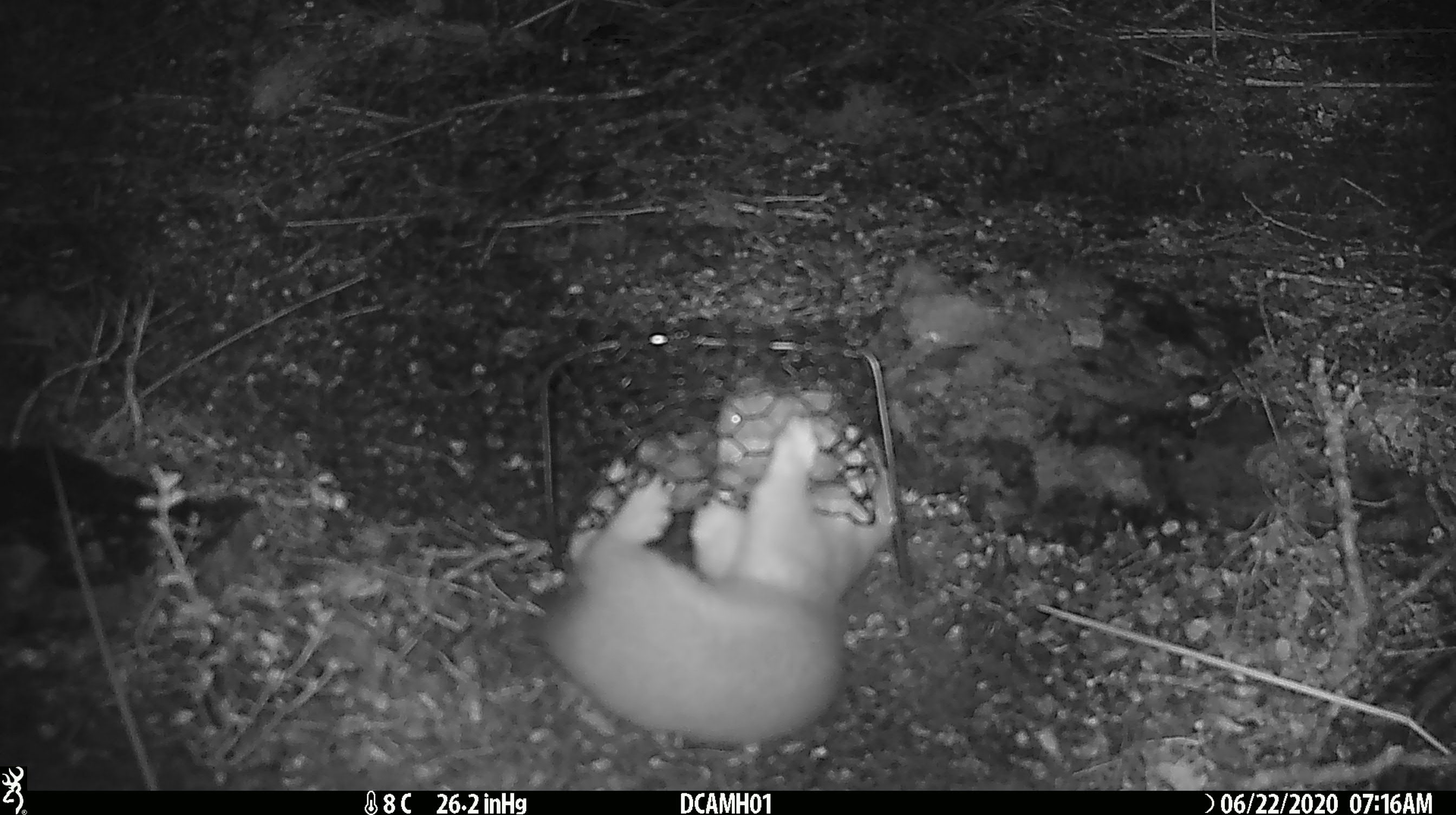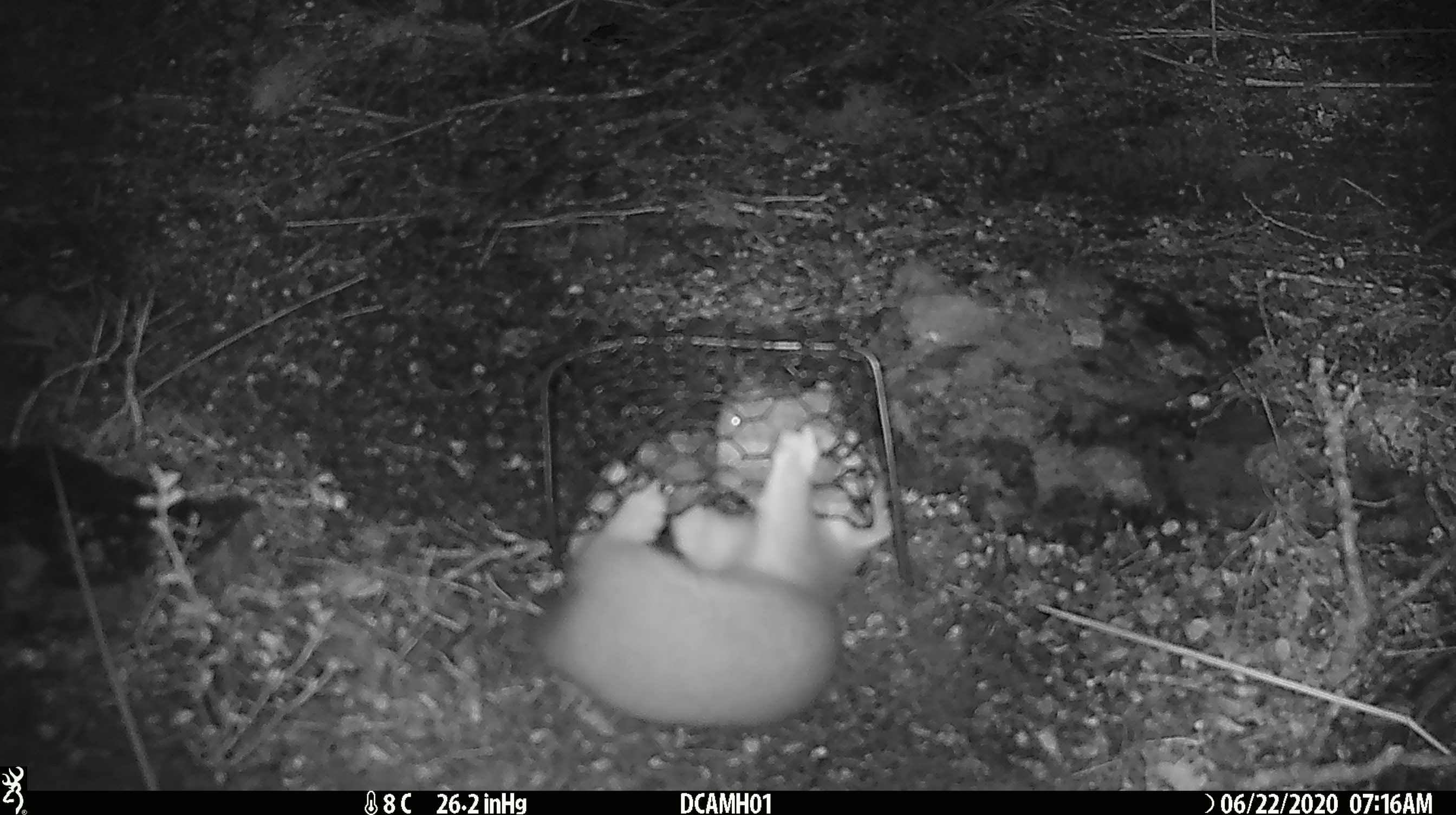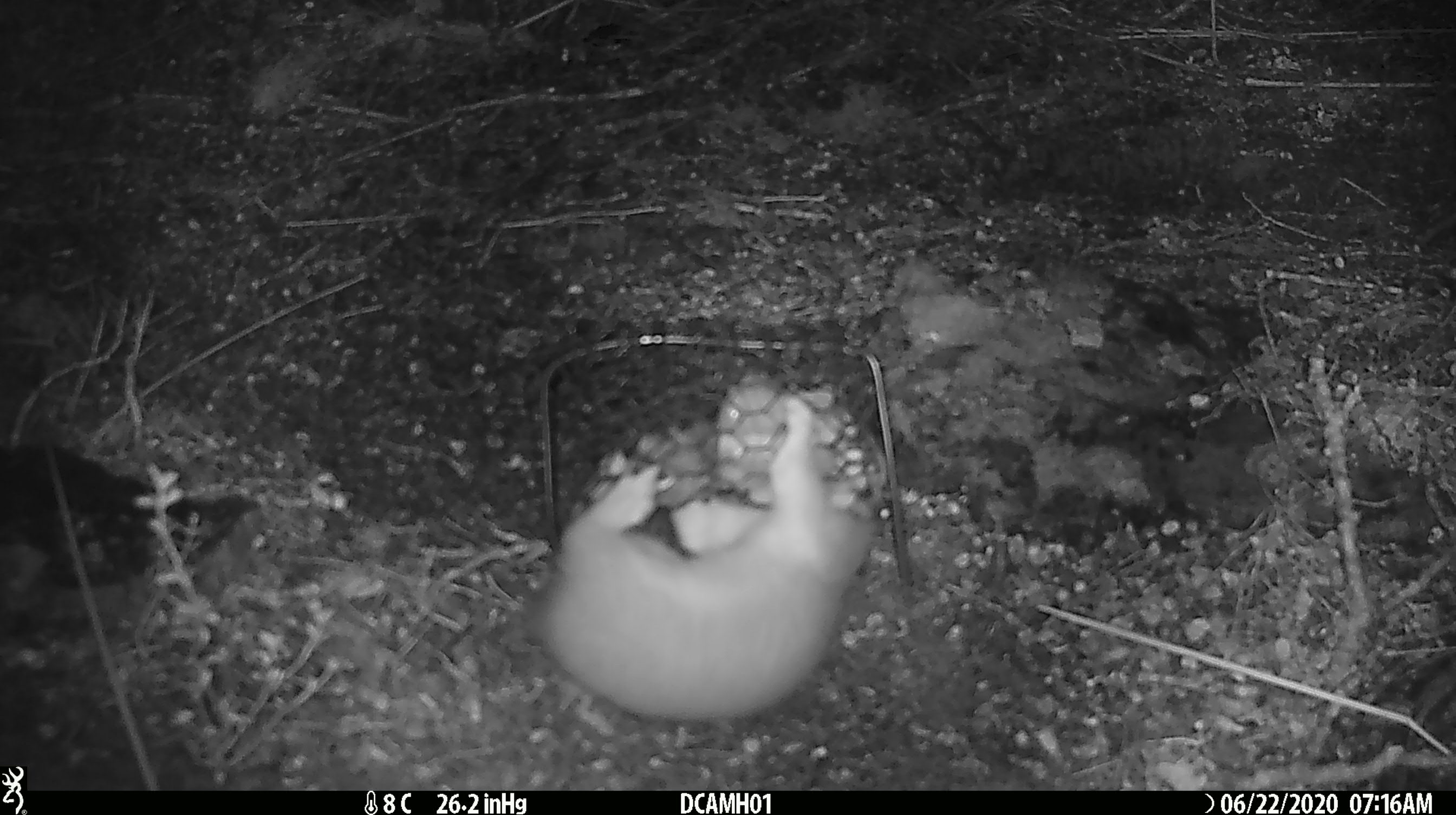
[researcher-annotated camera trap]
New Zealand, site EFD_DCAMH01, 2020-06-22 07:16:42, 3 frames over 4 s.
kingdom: Animalia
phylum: Chordata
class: Mammalia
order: Carnivora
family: Mustelidae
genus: Mustela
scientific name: Mustela erminea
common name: stoat